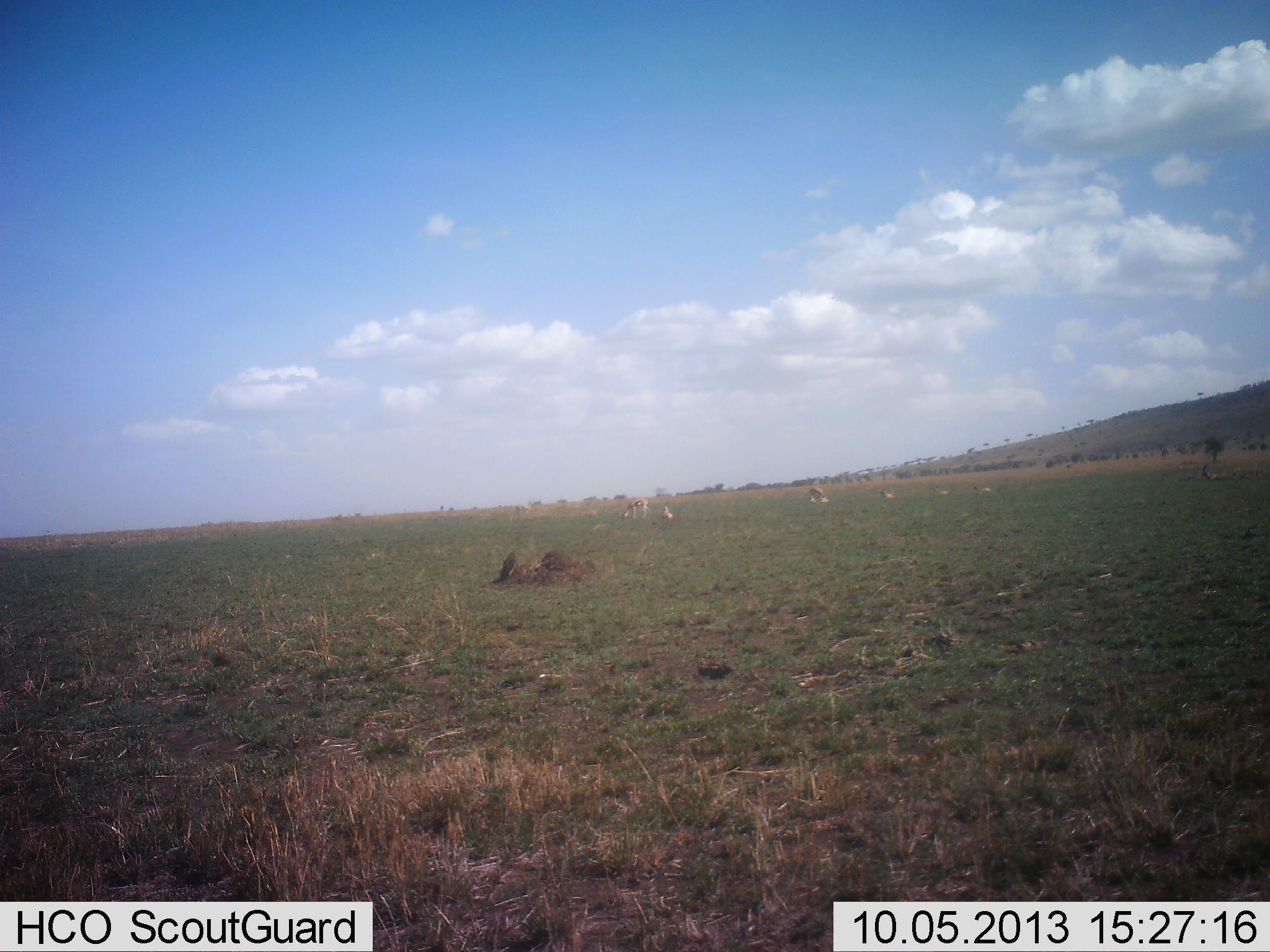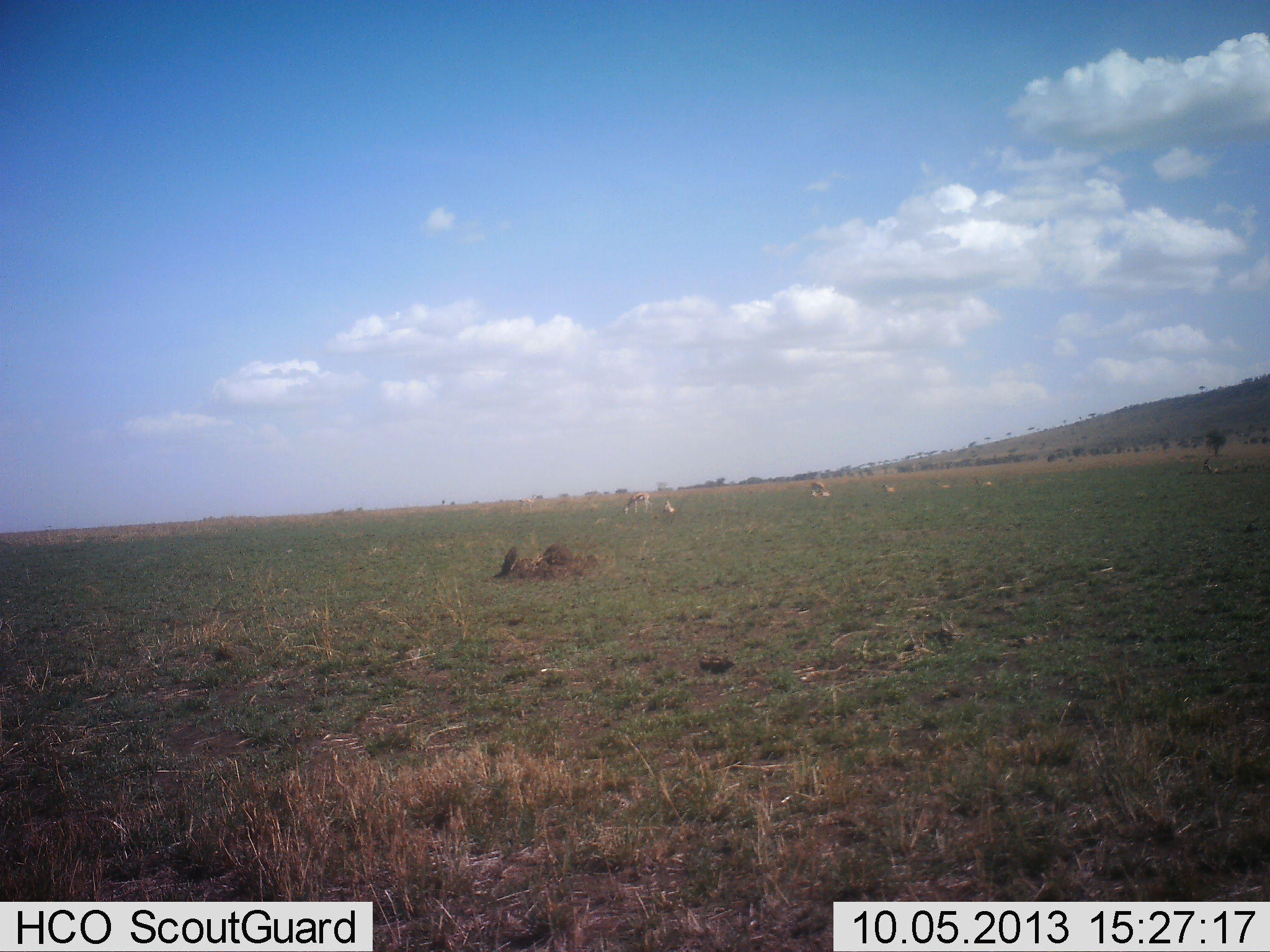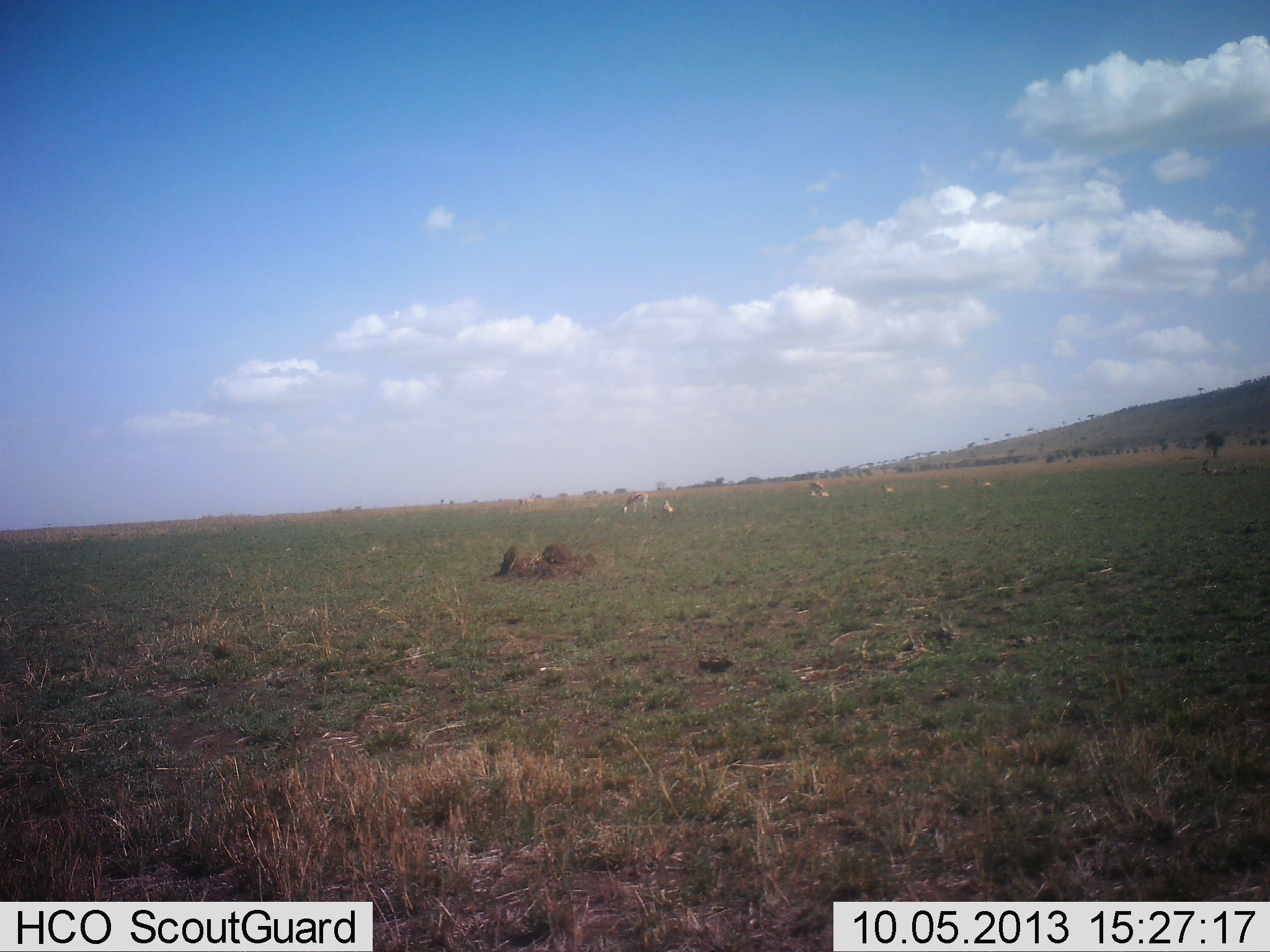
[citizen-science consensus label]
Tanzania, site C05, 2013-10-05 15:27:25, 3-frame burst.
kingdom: Animalia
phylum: Chordata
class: Mammalia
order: Artiodactyla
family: Bovidae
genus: Eudorcas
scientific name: Eudorcas thomsonii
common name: thomson's gazelle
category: gazellethomsons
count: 6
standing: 50%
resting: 33%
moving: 0%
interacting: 0%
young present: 0%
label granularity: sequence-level